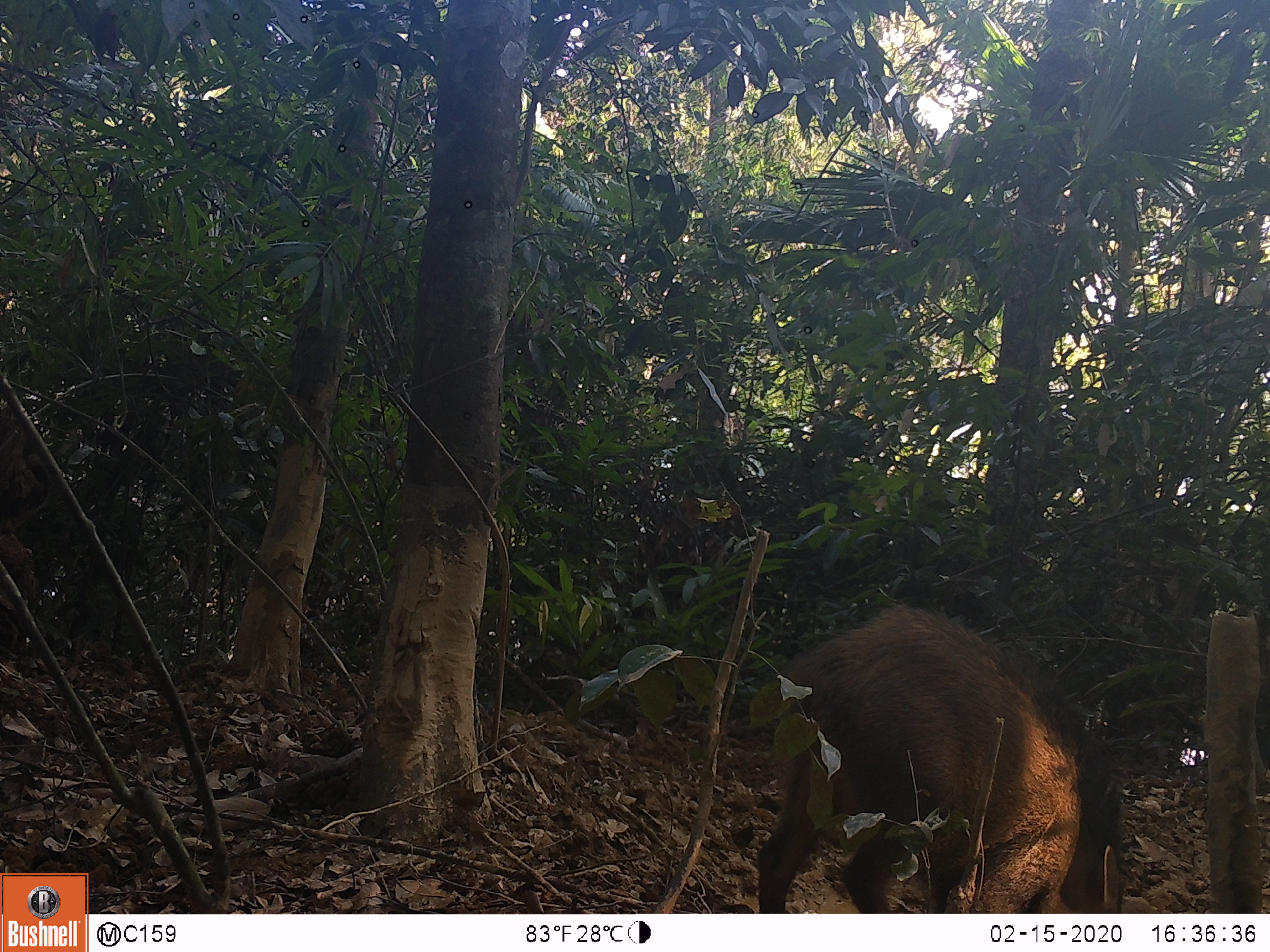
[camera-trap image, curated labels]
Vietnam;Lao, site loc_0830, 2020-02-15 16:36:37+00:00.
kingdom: Animalia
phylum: Chordata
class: Mammalia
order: Artiodactyla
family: Suidae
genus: Sus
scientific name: Sus scrofa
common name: eurasian wild pig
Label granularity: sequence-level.